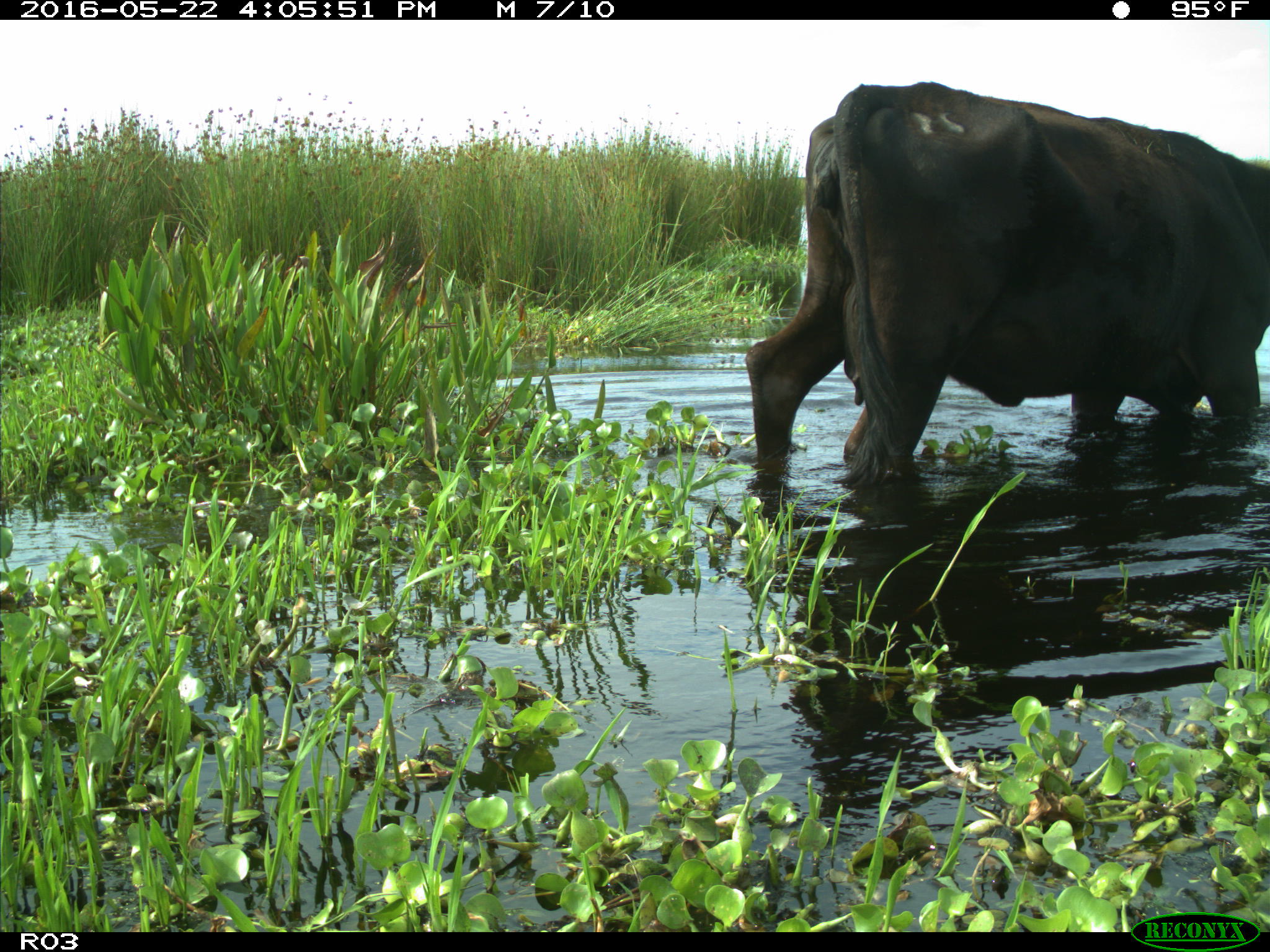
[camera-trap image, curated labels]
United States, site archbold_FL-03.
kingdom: Animalia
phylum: Chordata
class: Mammalia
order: Artiodactyla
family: Bovidae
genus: Bos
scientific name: Bos taurus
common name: domestic cow